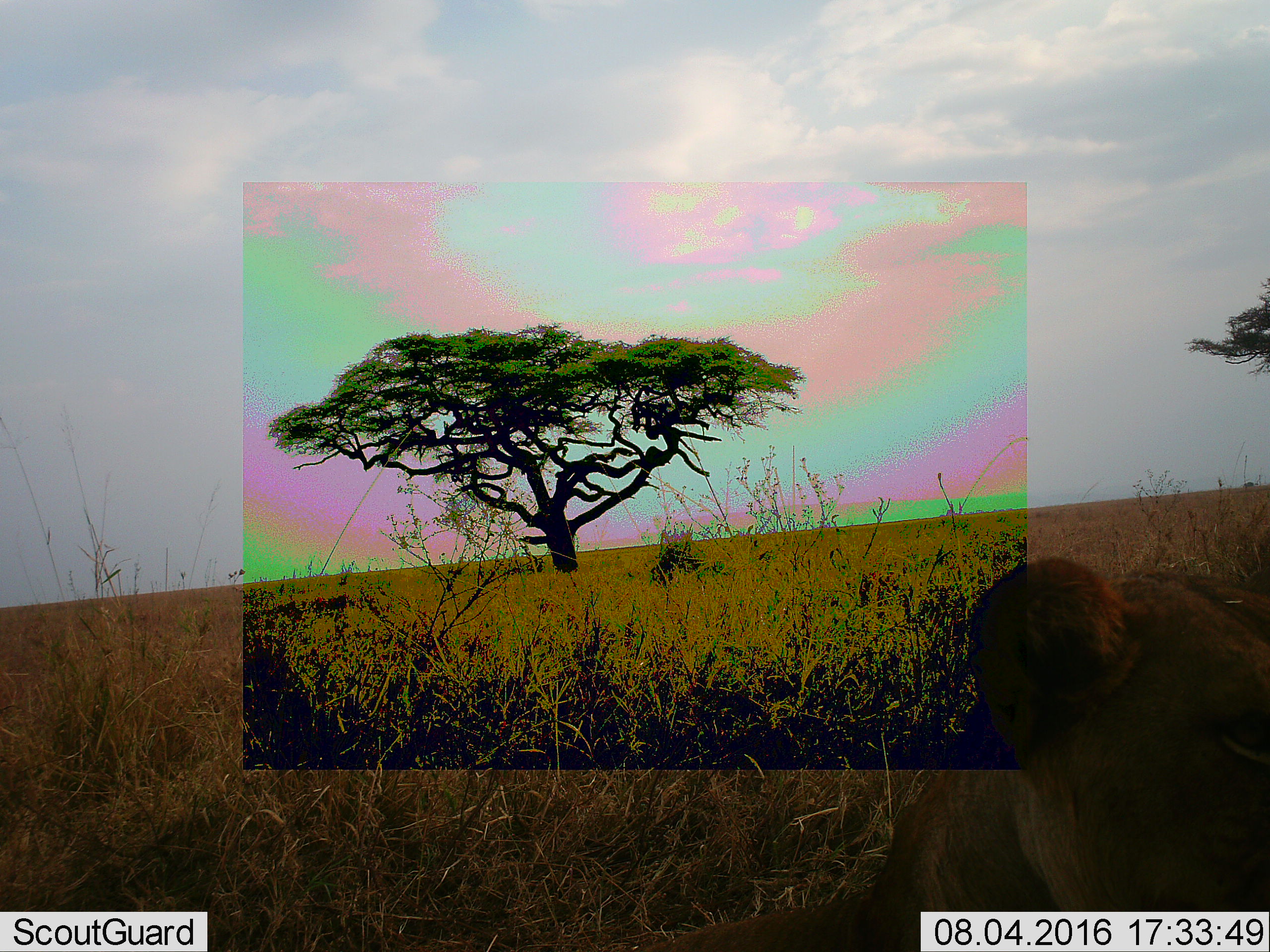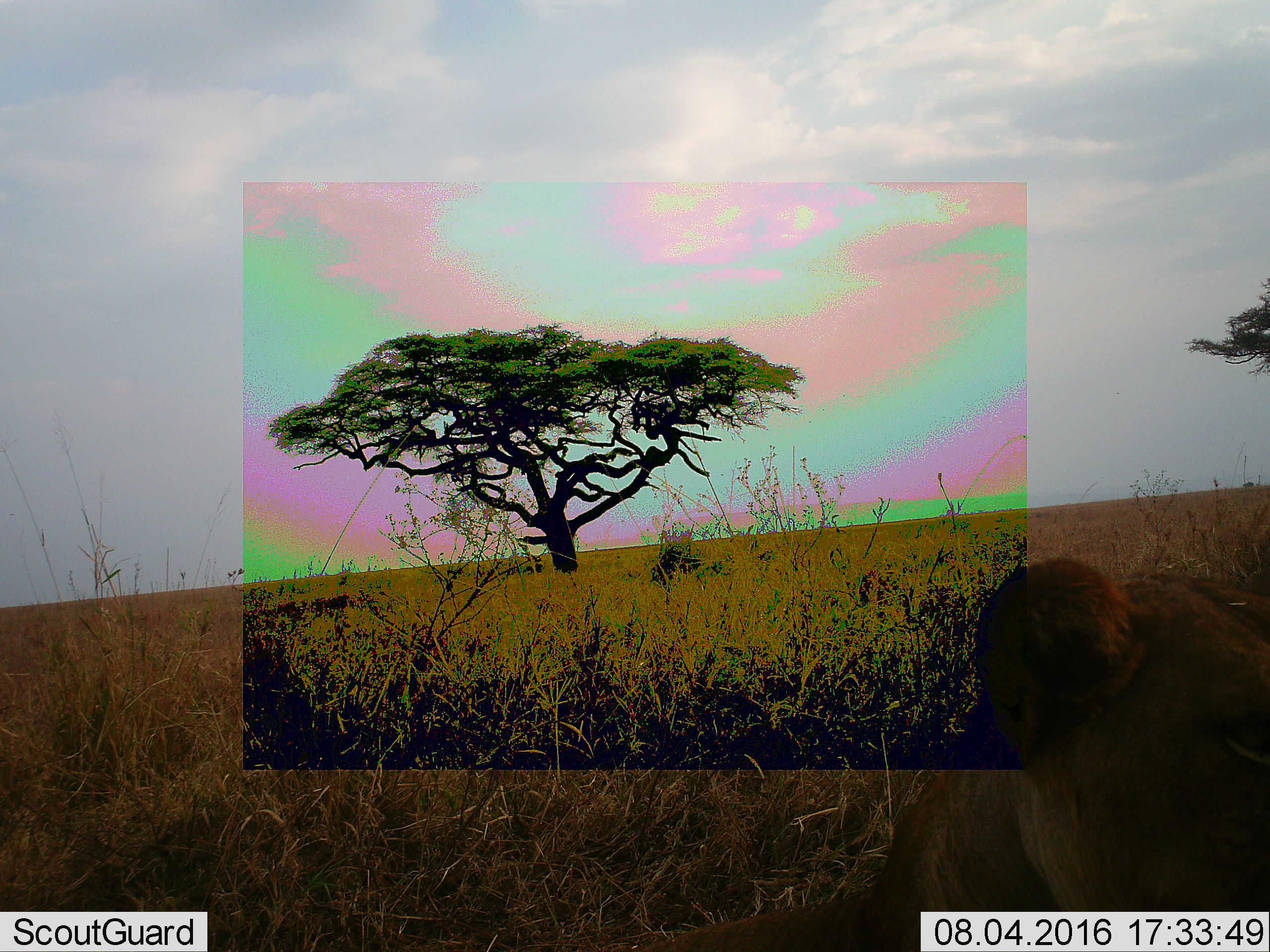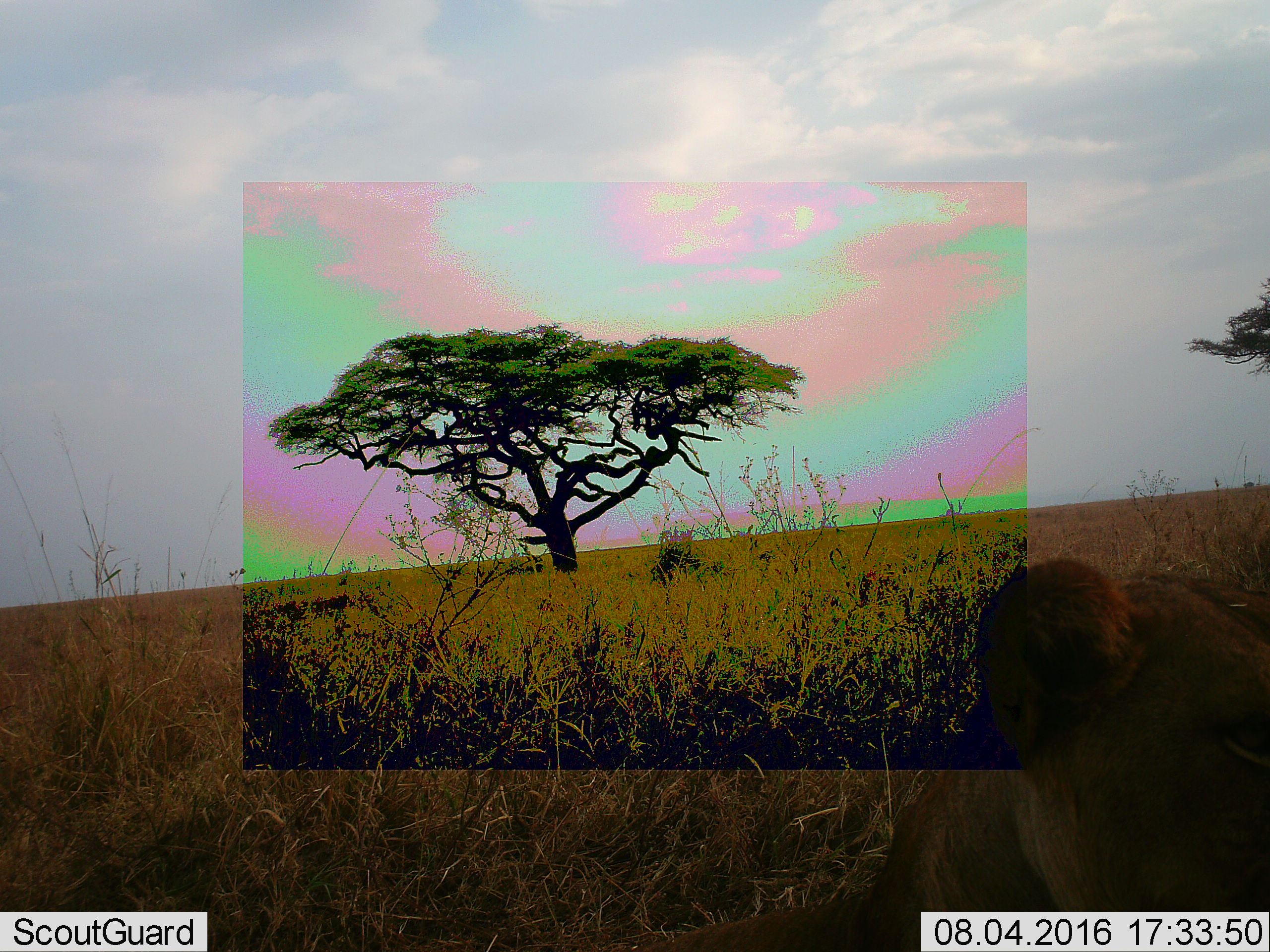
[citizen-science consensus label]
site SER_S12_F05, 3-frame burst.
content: unidentified animal